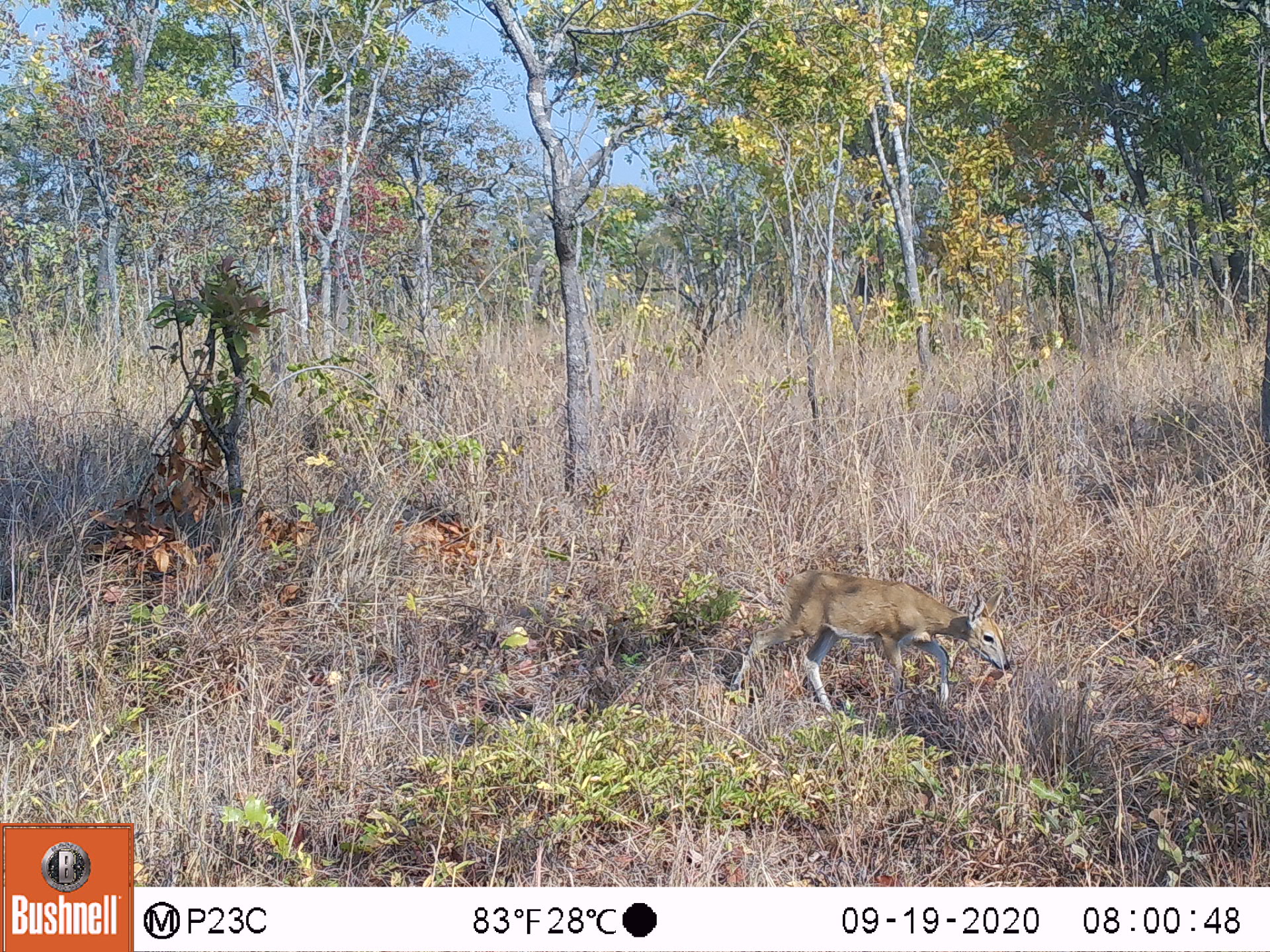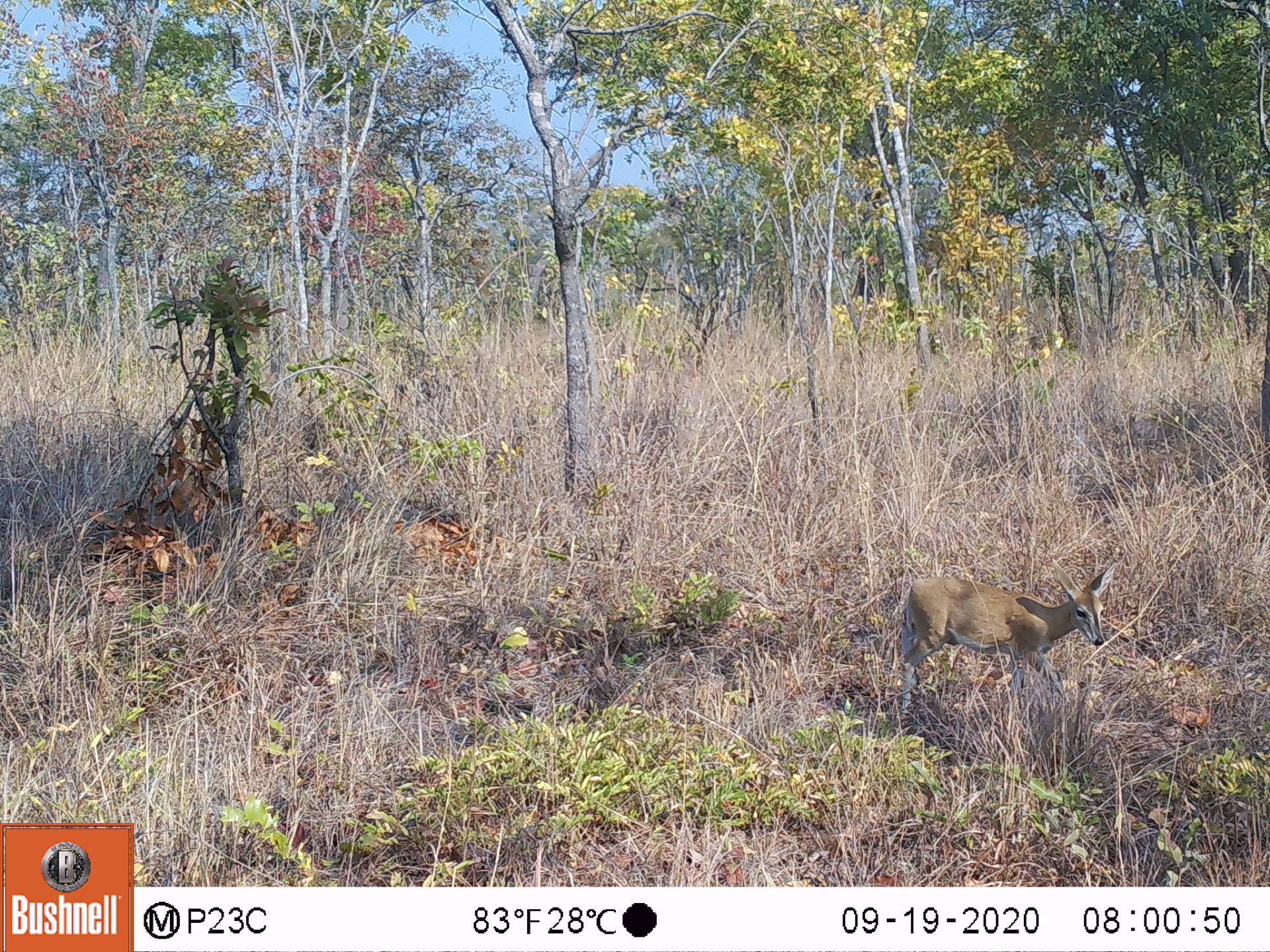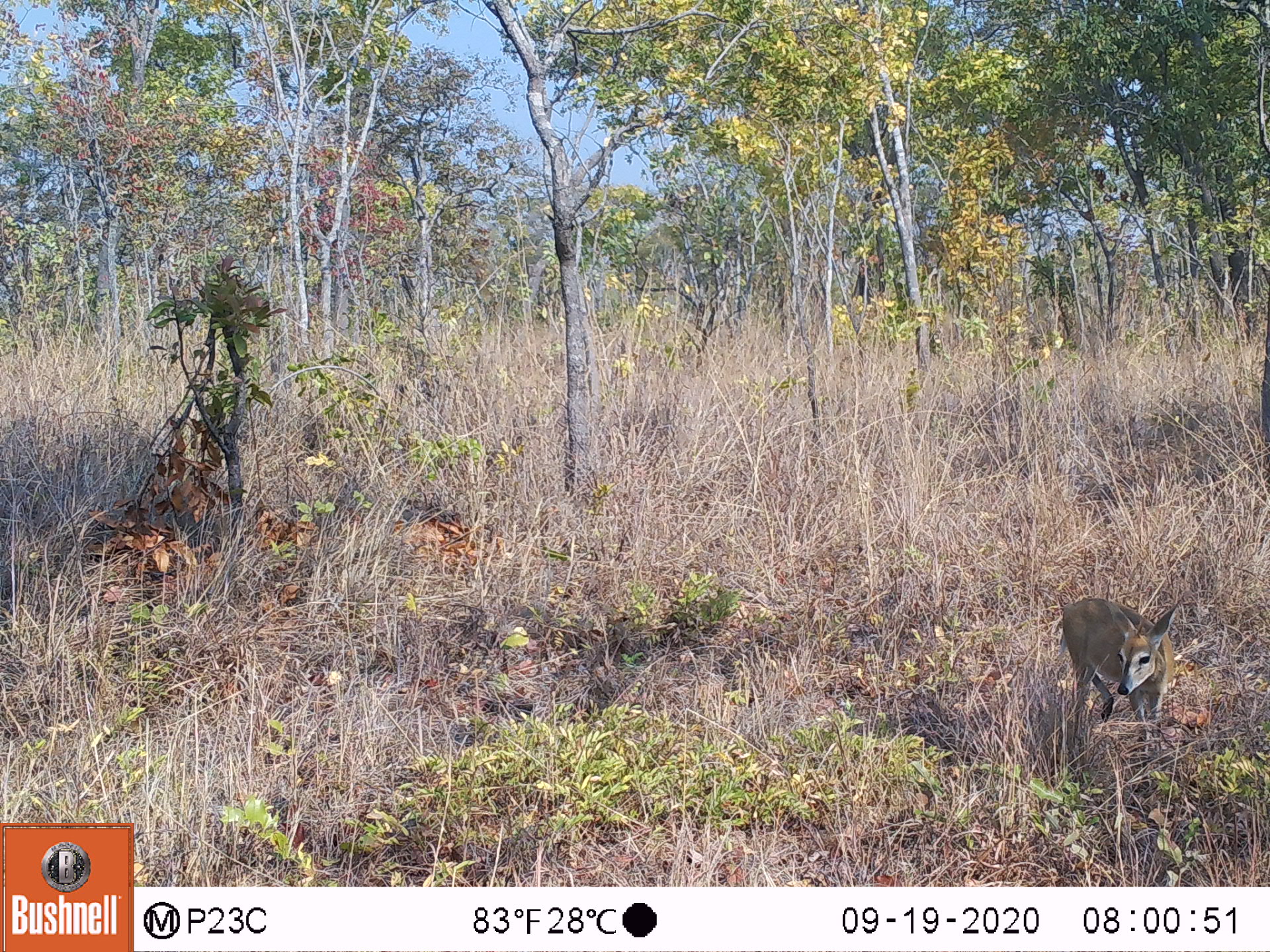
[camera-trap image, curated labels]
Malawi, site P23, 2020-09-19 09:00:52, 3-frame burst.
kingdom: Animalia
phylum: Chordata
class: Mammalia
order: Artiodactyla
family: Bovidae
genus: Sylvicapra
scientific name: Sylvicapra grimmia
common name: common duiker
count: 1